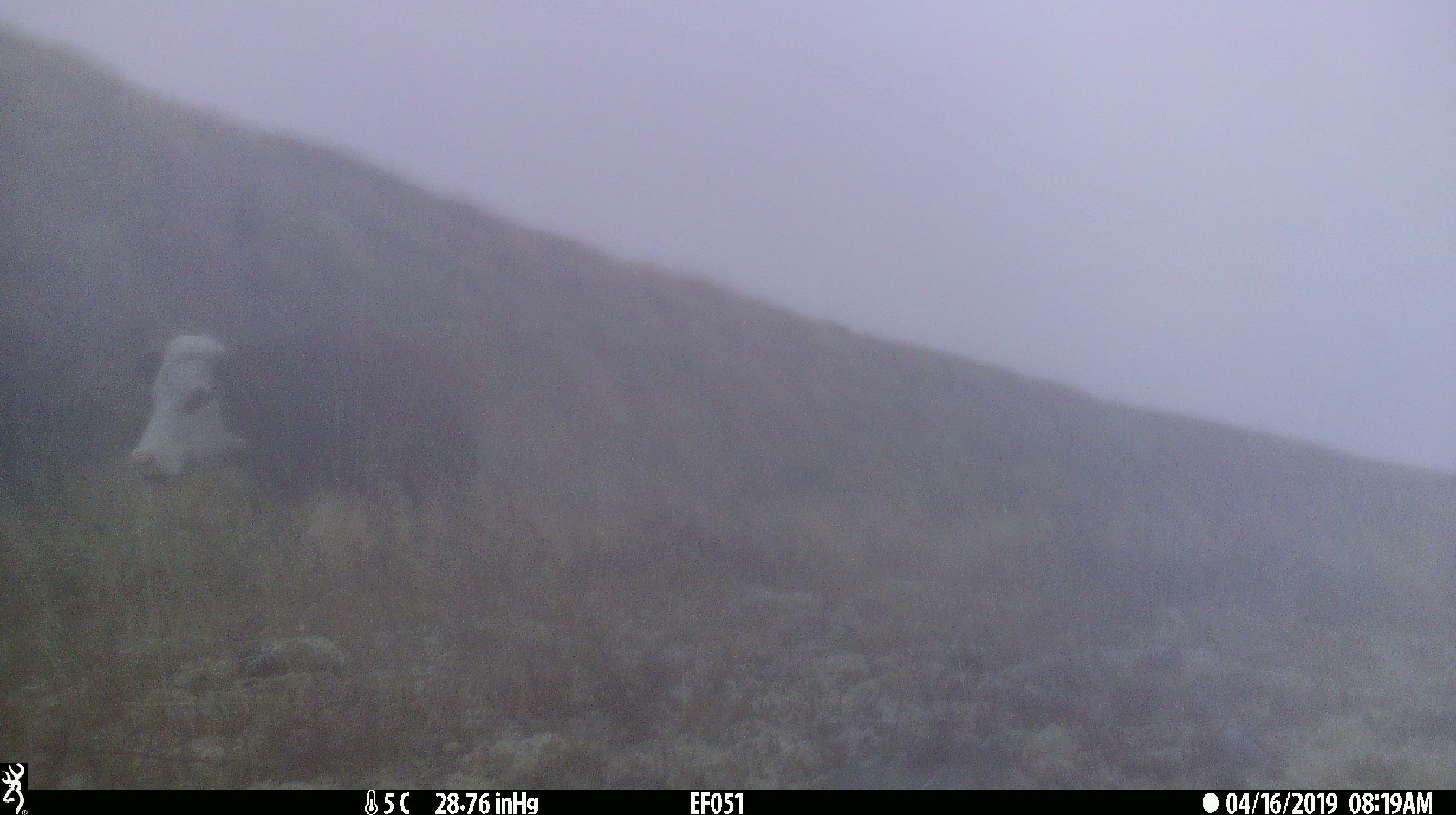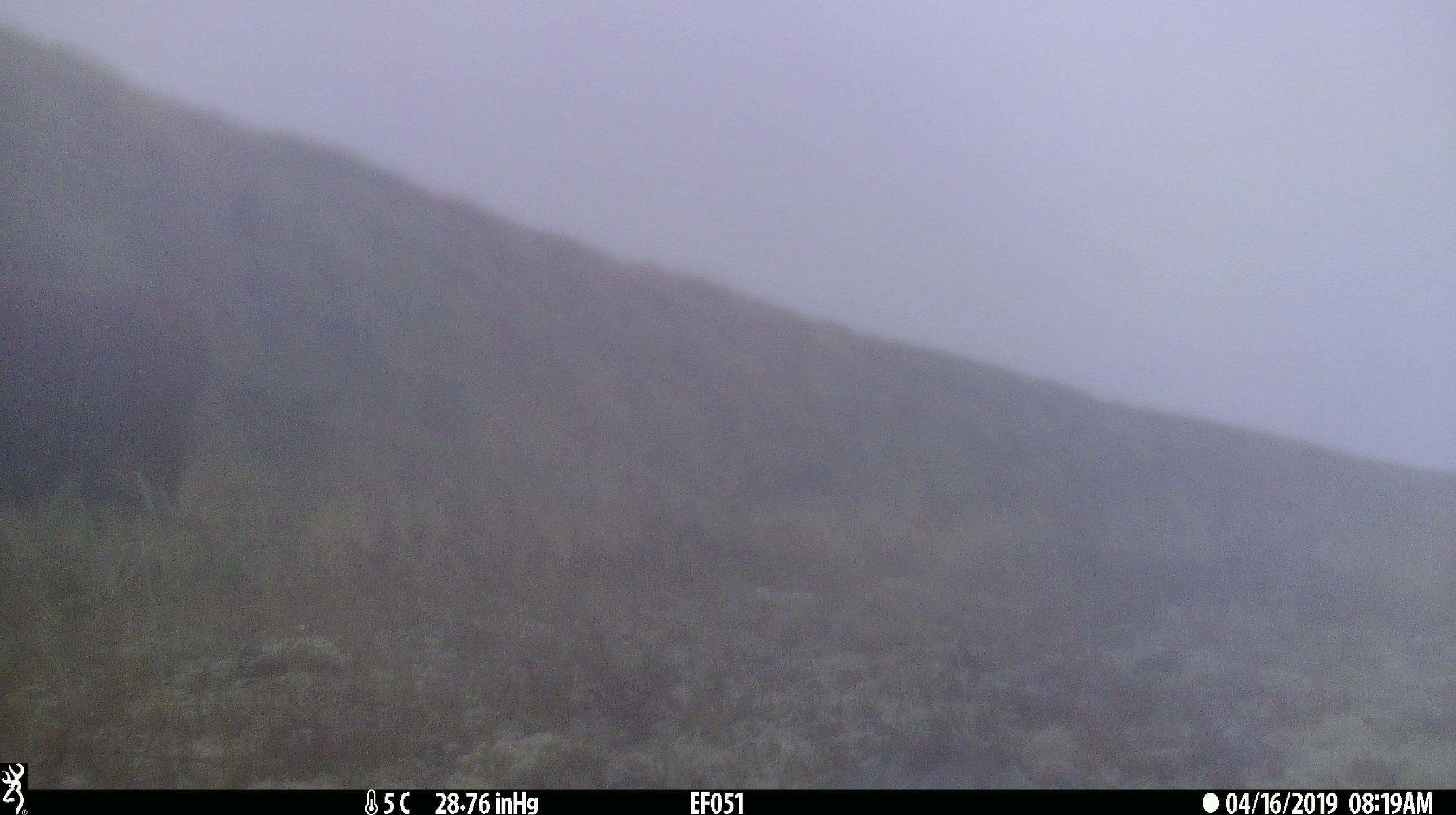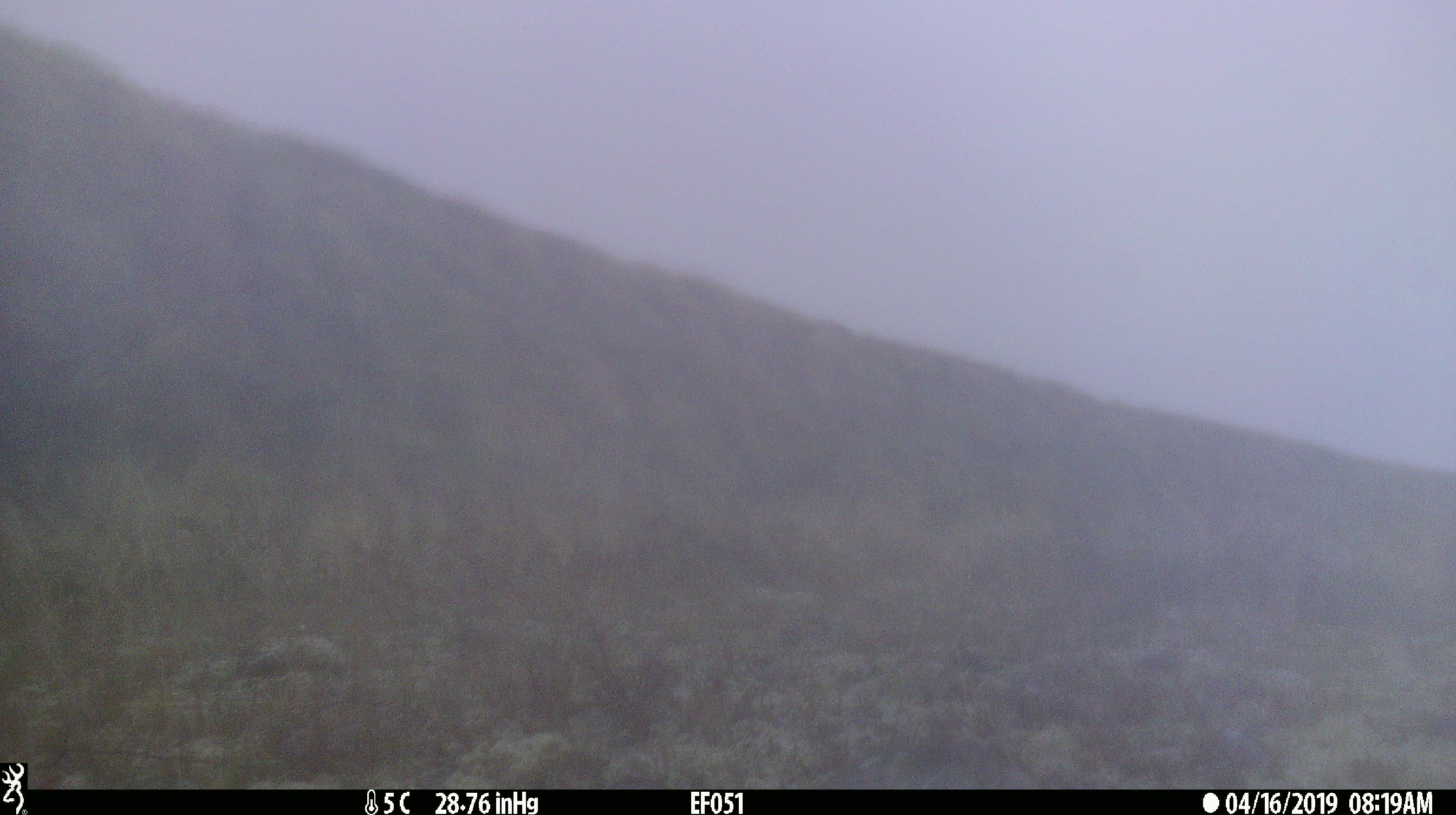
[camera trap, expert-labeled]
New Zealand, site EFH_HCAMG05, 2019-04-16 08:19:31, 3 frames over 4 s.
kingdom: Animalia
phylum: Chordata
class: Mammalia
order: Artiodactyla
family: Bovidae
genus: Bos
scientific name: Bos taurus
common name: domestic cow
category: cow